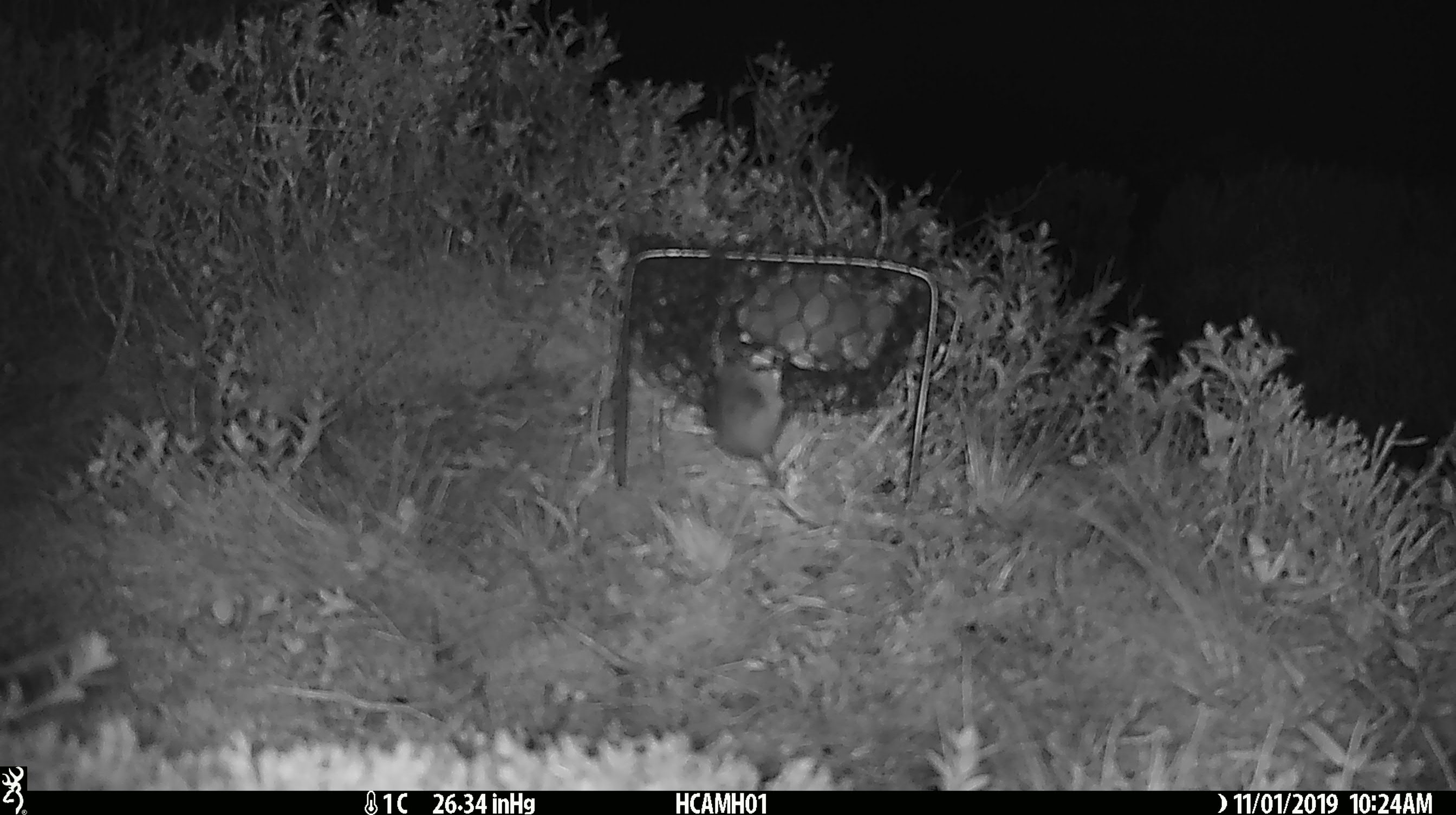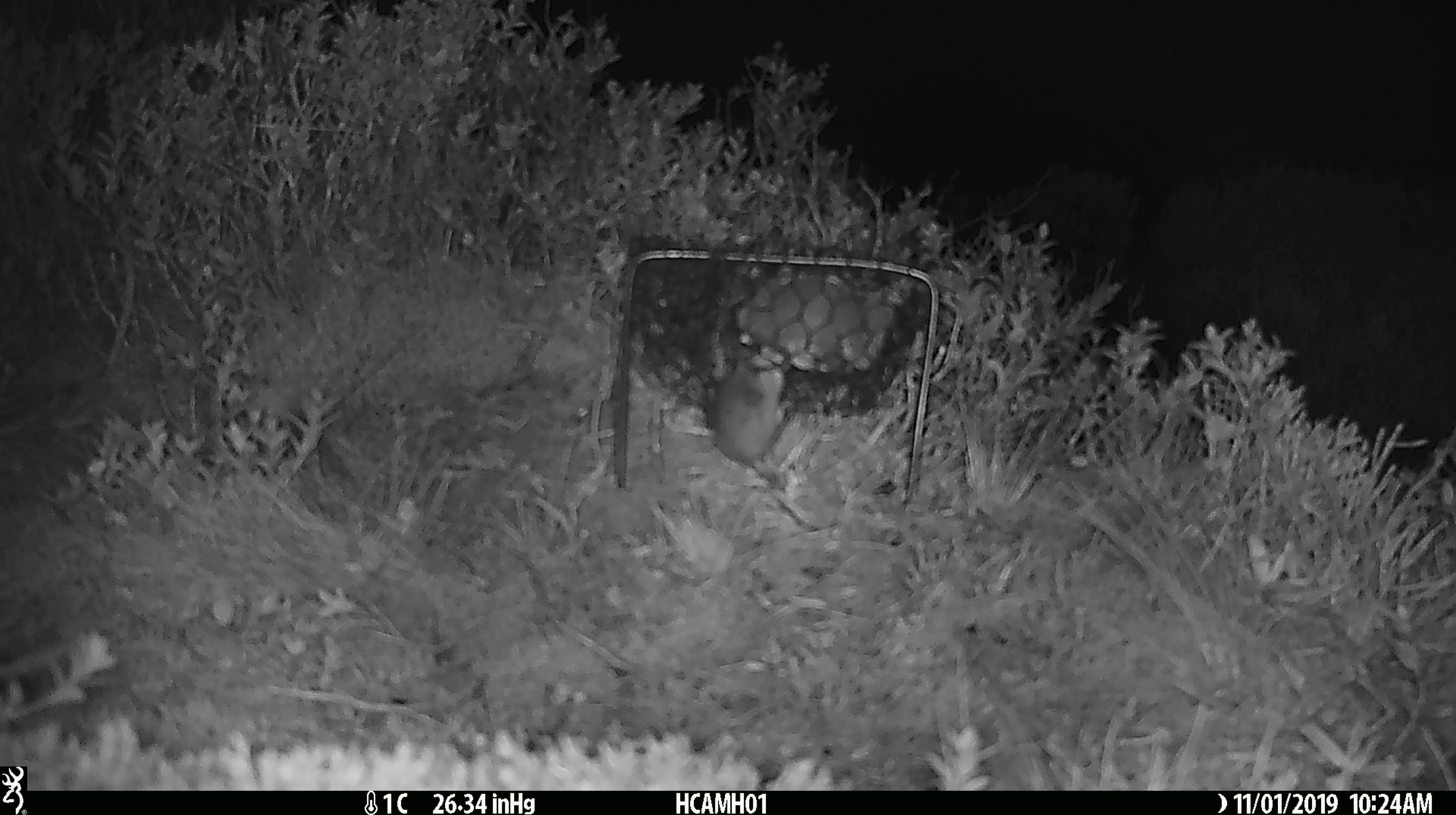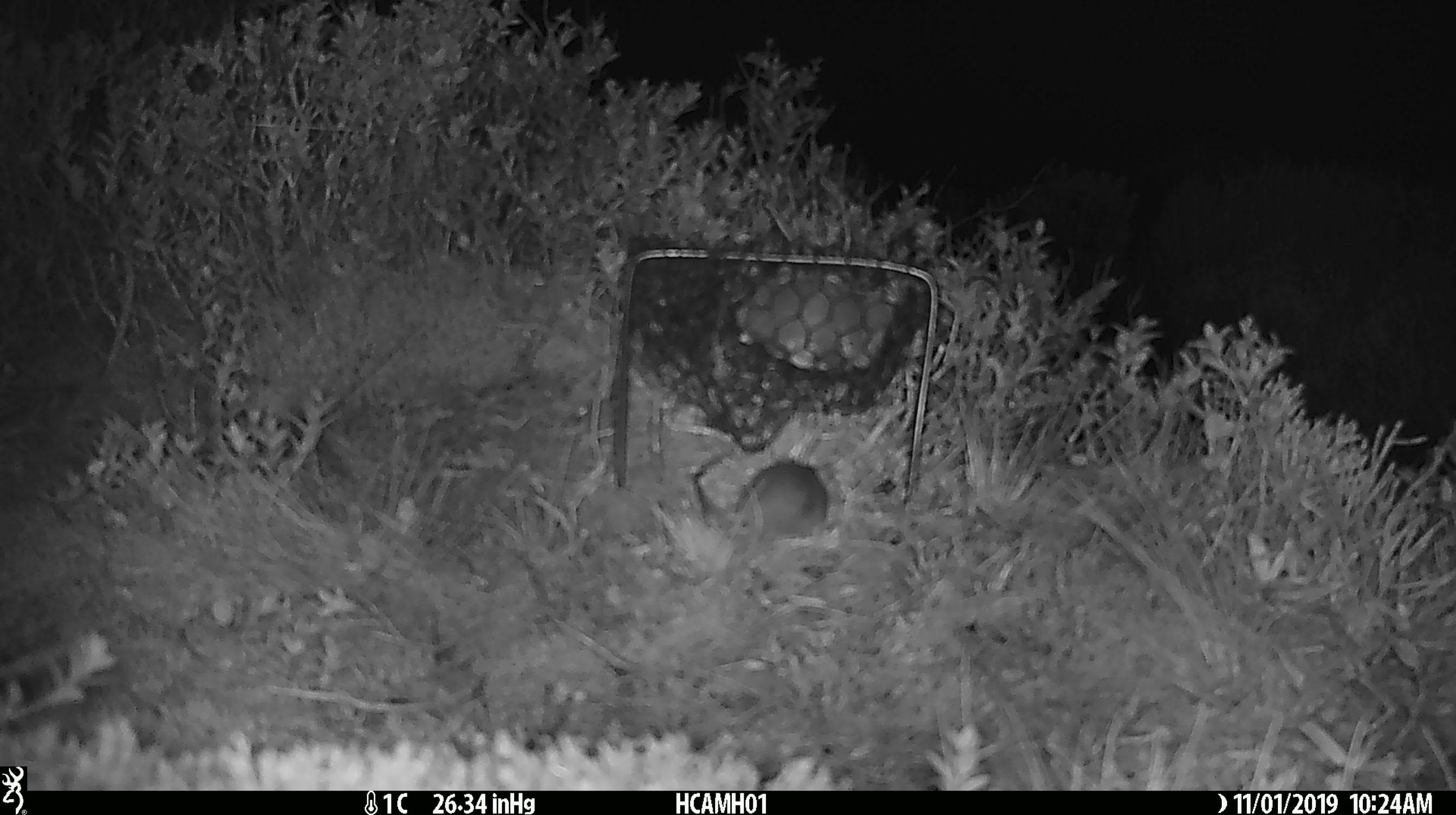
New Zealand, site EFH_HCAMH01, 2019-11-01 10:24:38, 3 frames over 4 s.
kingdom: Animalia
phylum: Chordata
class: Mammalia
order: Rodentia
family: Muridae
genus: Mus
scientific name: Mus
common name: mouse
Mouse (Mus).